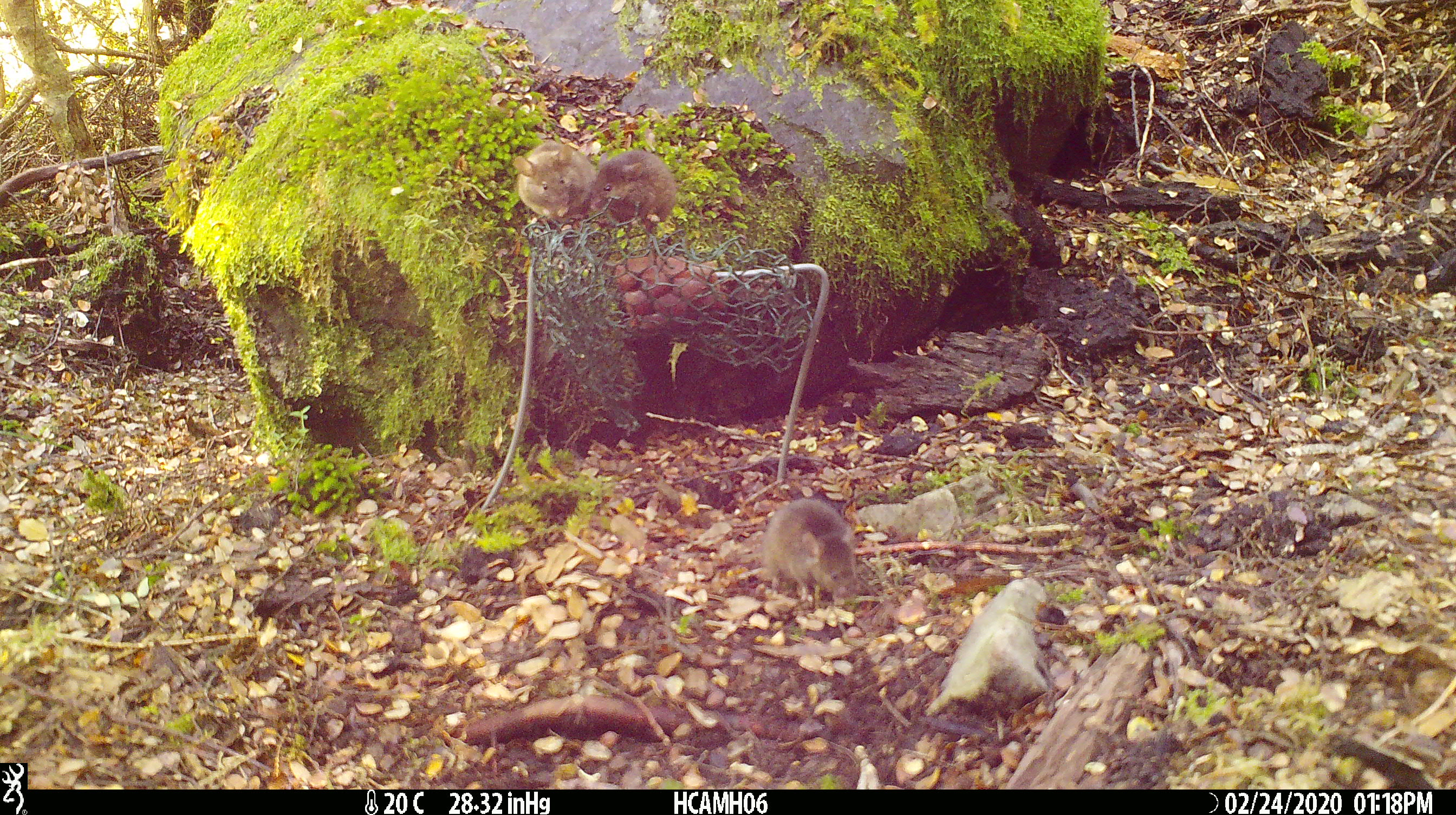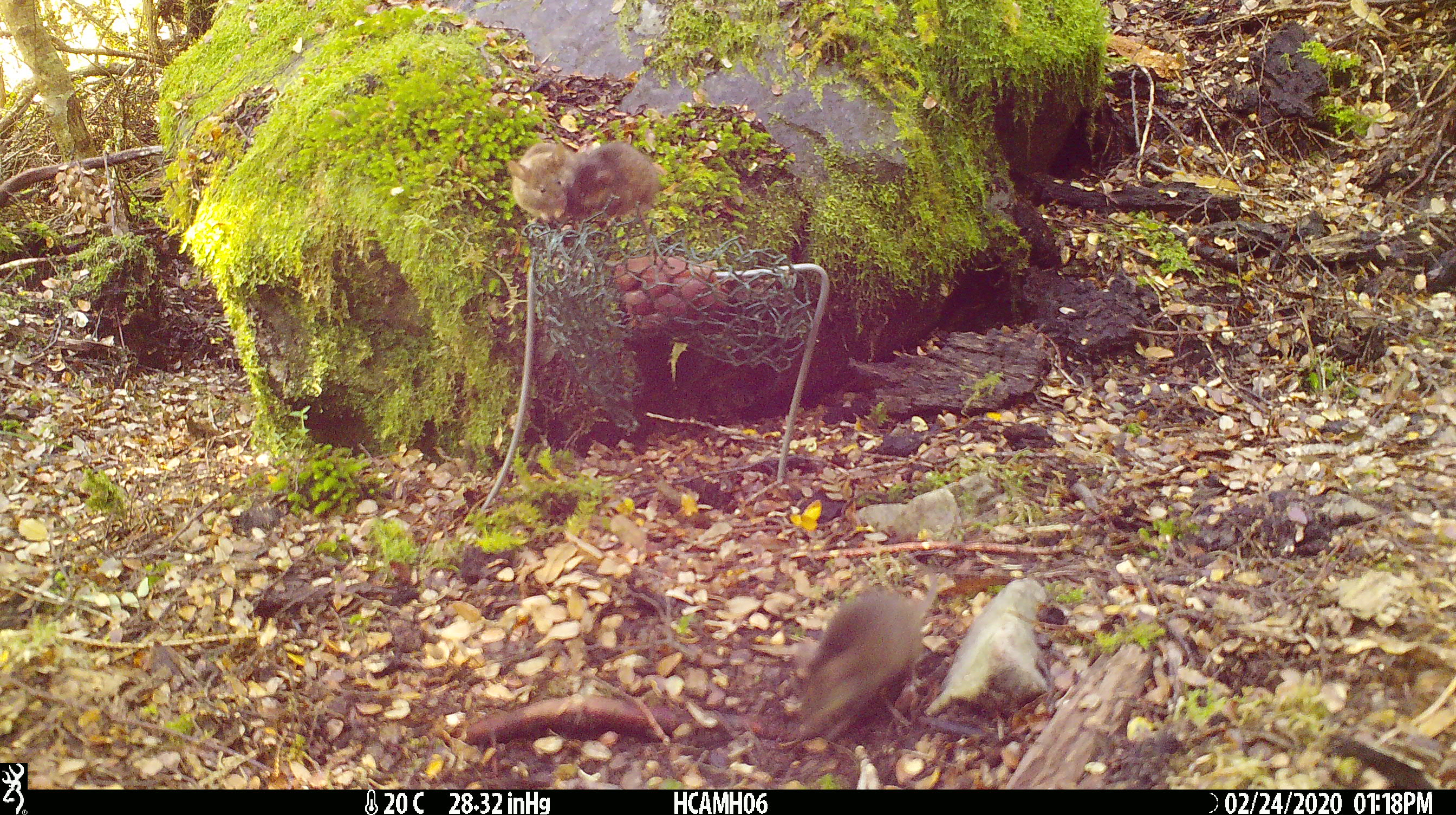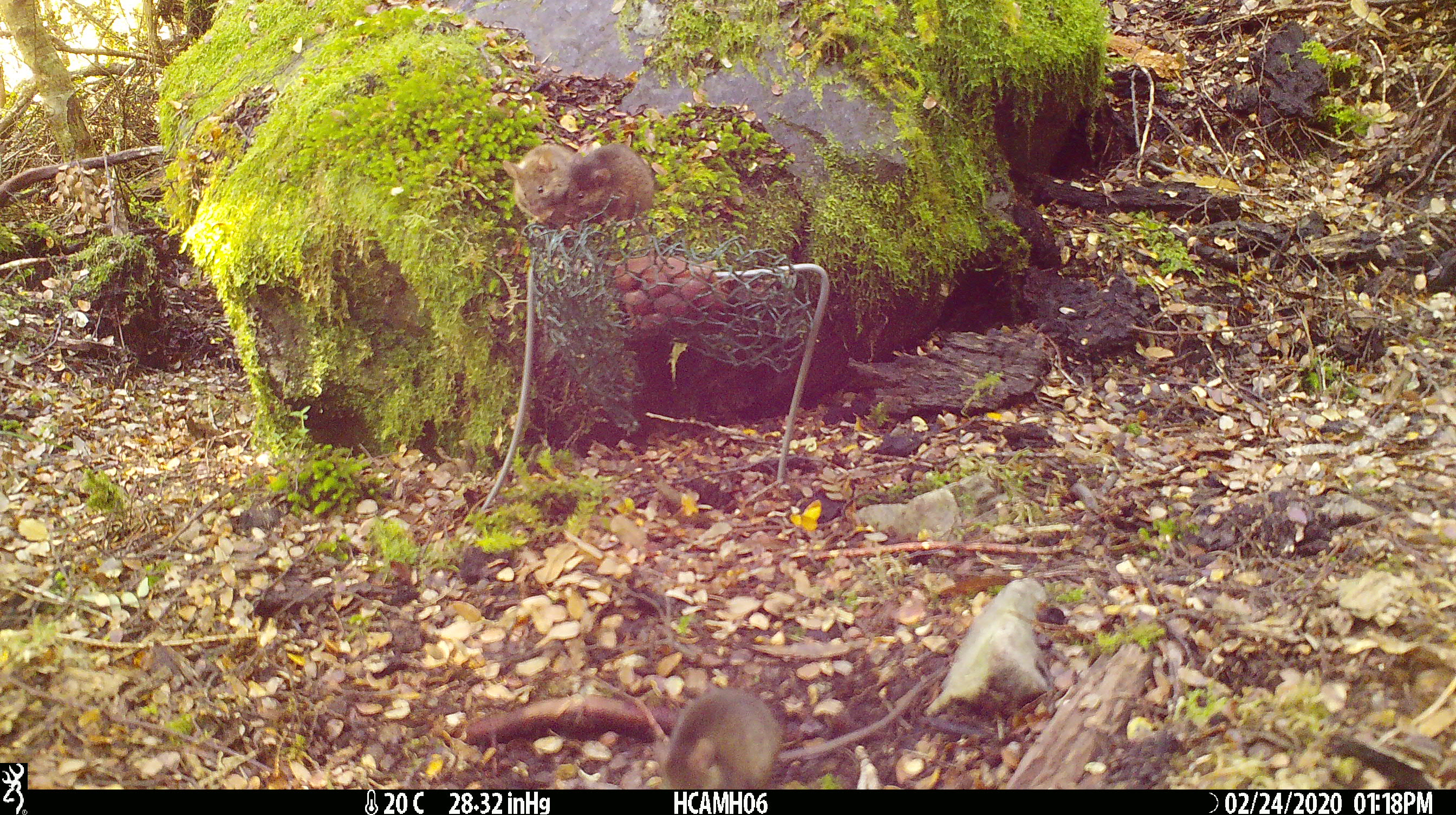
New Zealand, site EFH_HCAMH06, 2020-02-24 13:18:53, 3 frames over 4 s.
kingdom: Animalia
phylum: Chordata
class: Mammalia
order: Rodentia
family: Muridae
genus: Mus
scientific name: Mus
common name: mouse